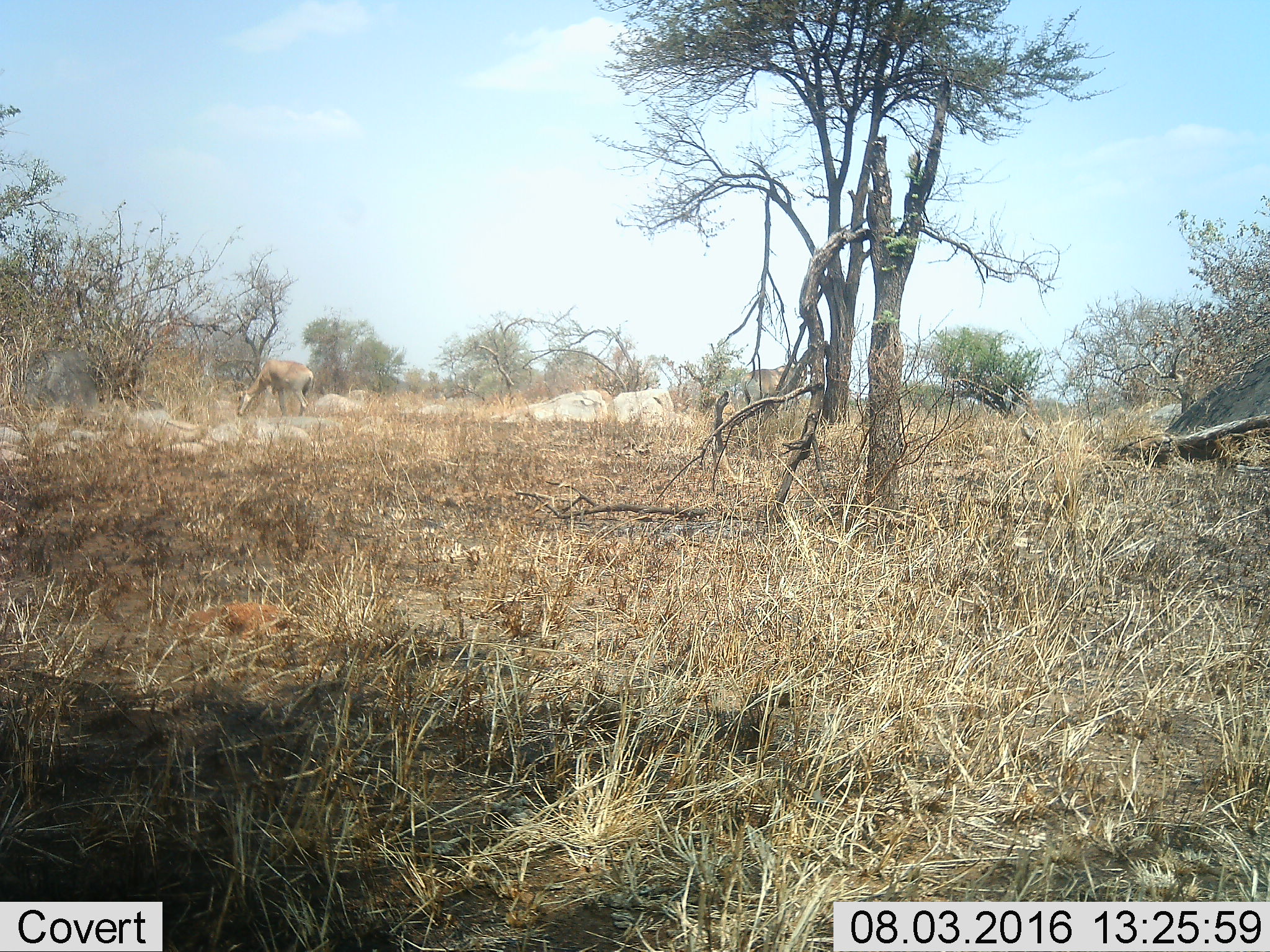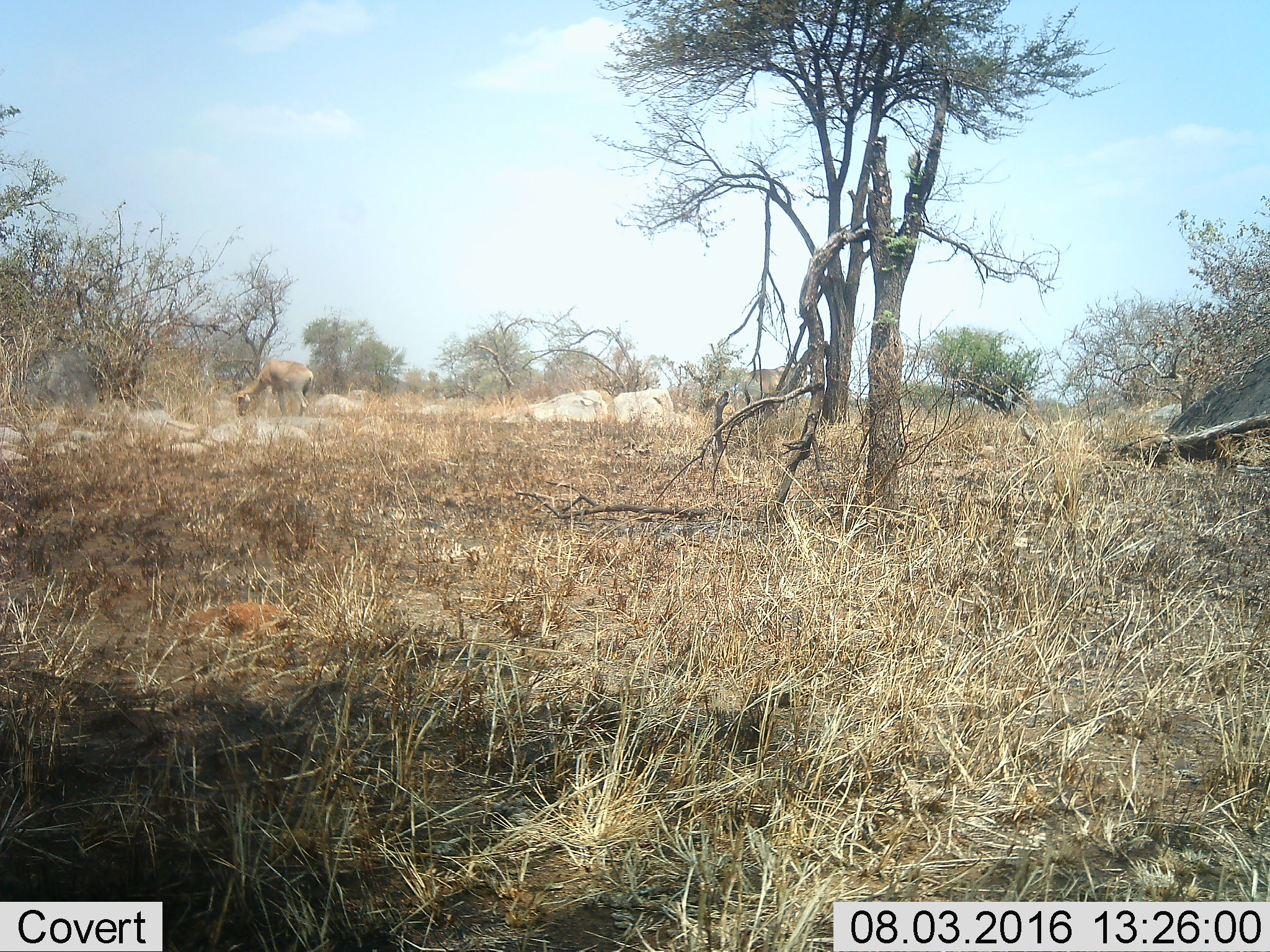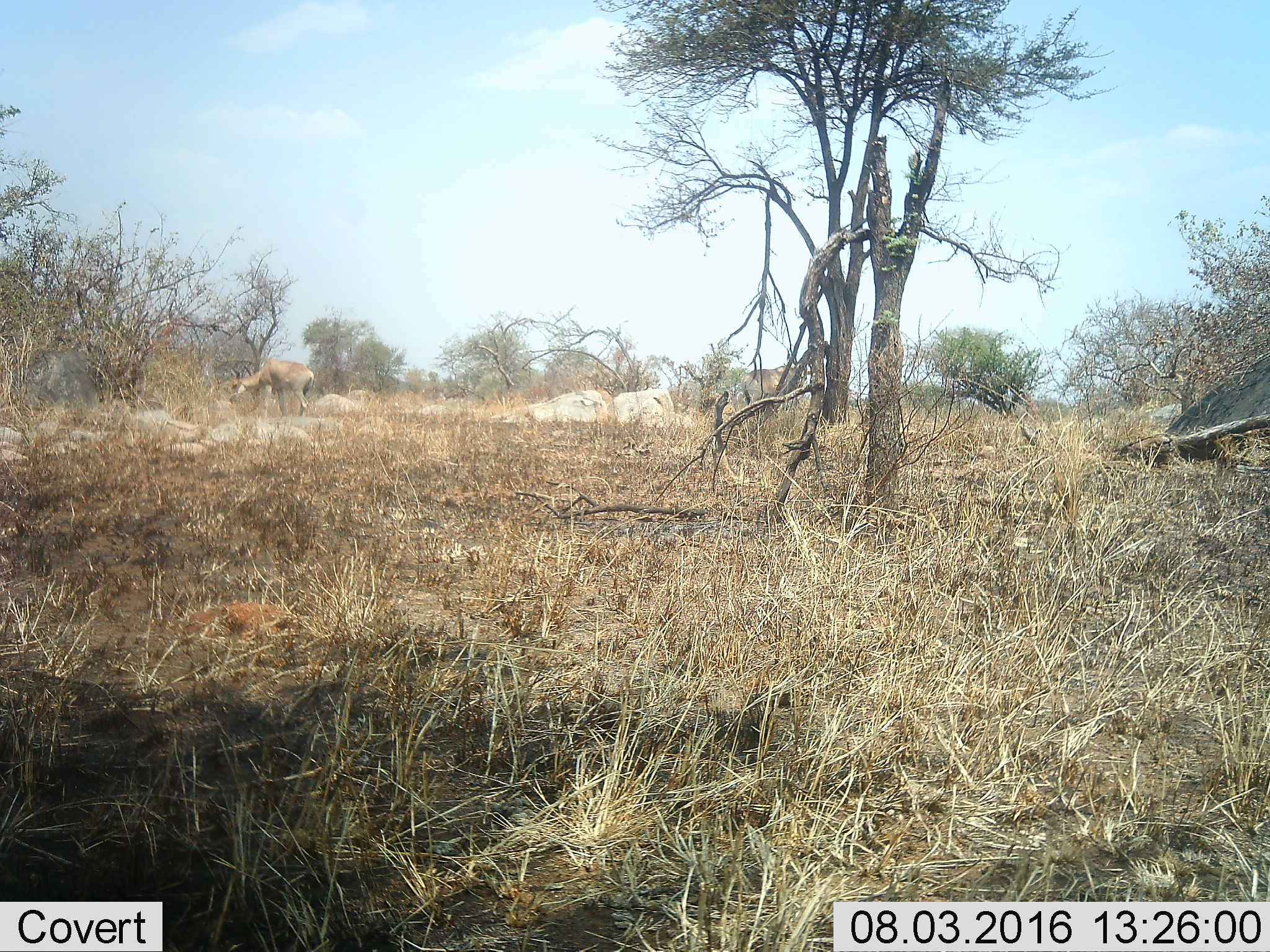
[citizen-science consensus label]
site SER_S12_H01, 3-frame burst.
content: unidentified animal